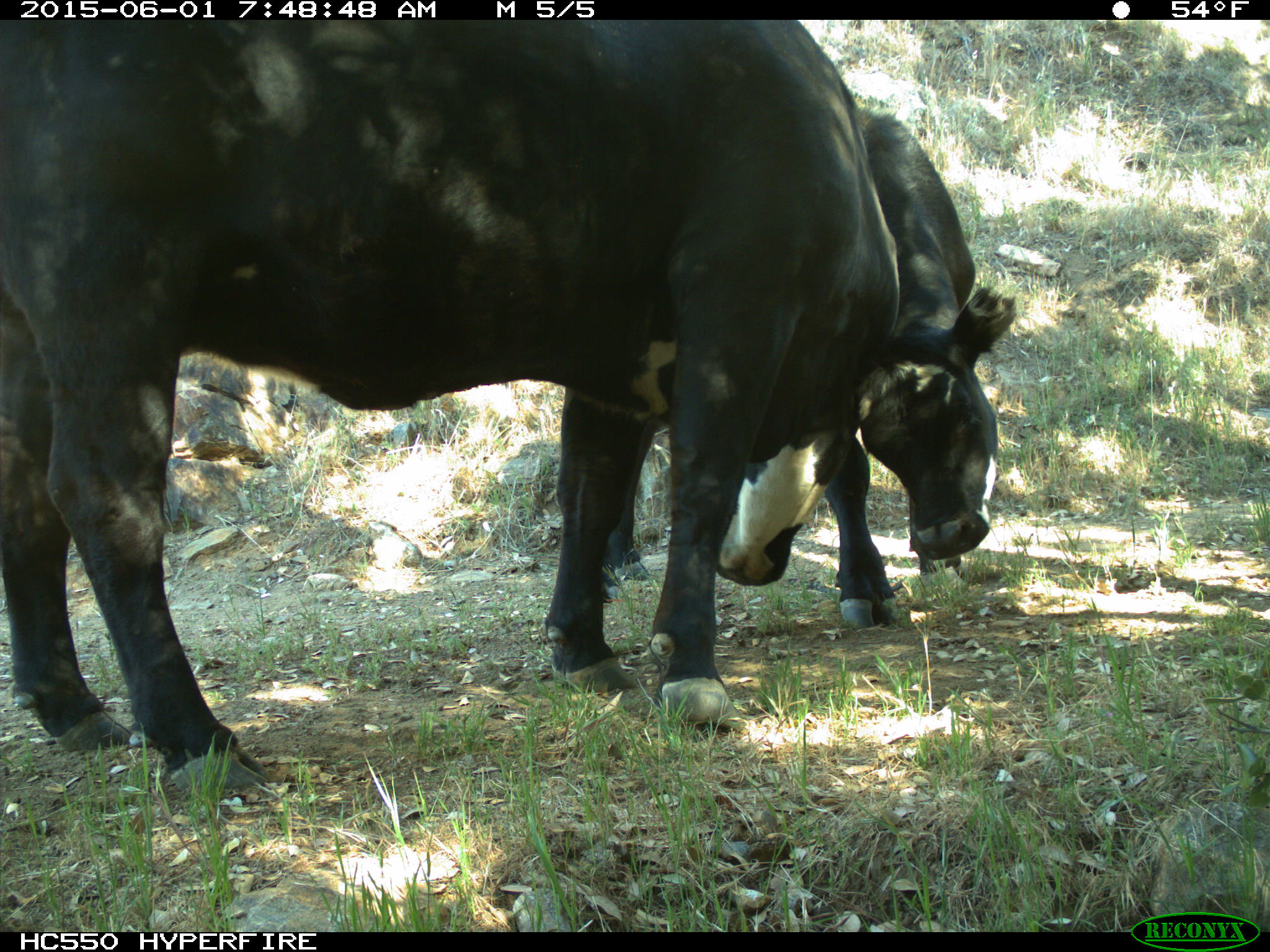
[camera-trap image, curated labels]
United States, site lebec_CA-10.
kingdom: Animalia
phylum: Chordata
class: Mammalia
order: Artiodactyla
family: Bovidae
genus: Bos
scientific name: Bos taurus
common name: domestic cow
Bos taurus (domestic cow).